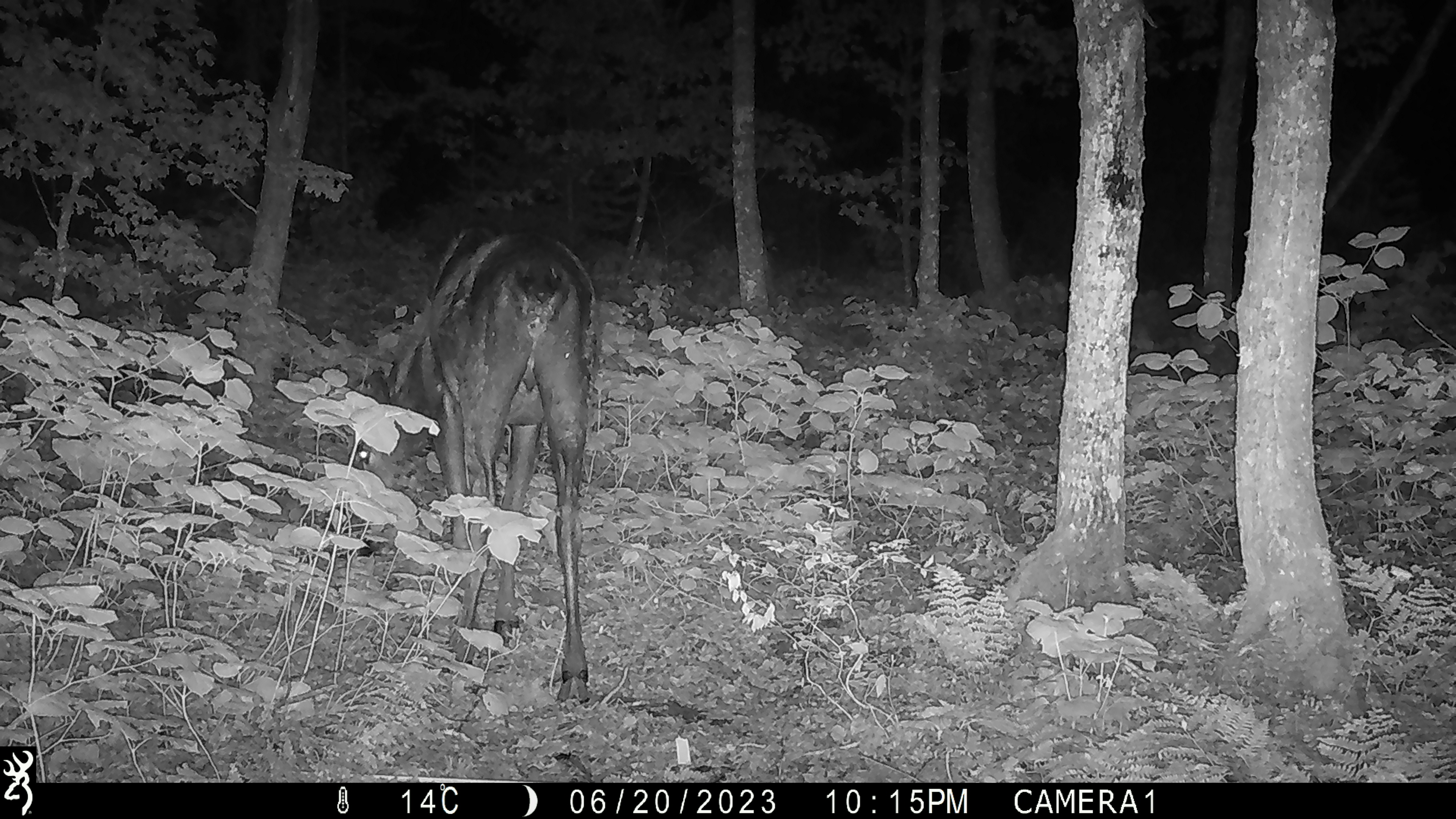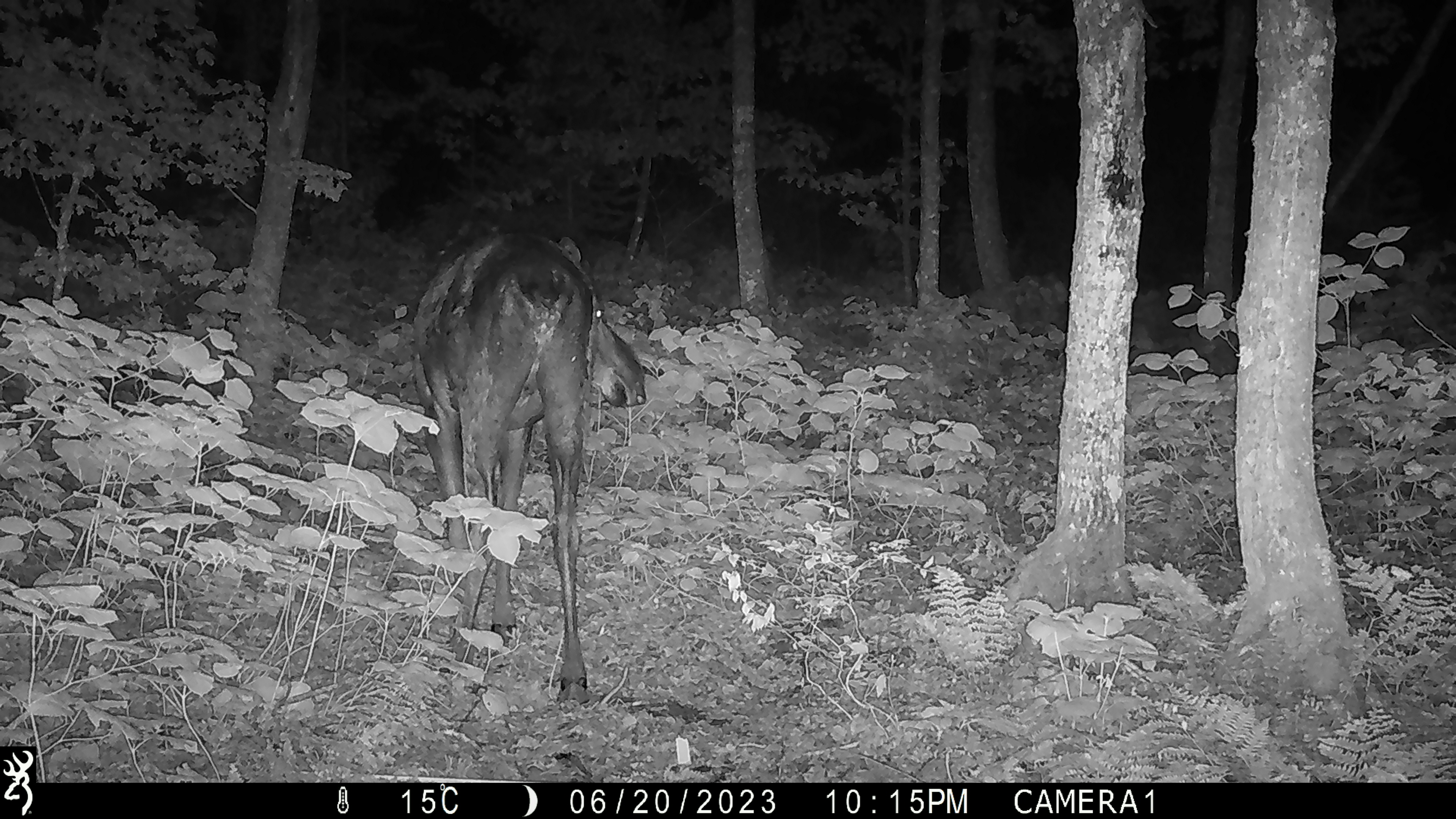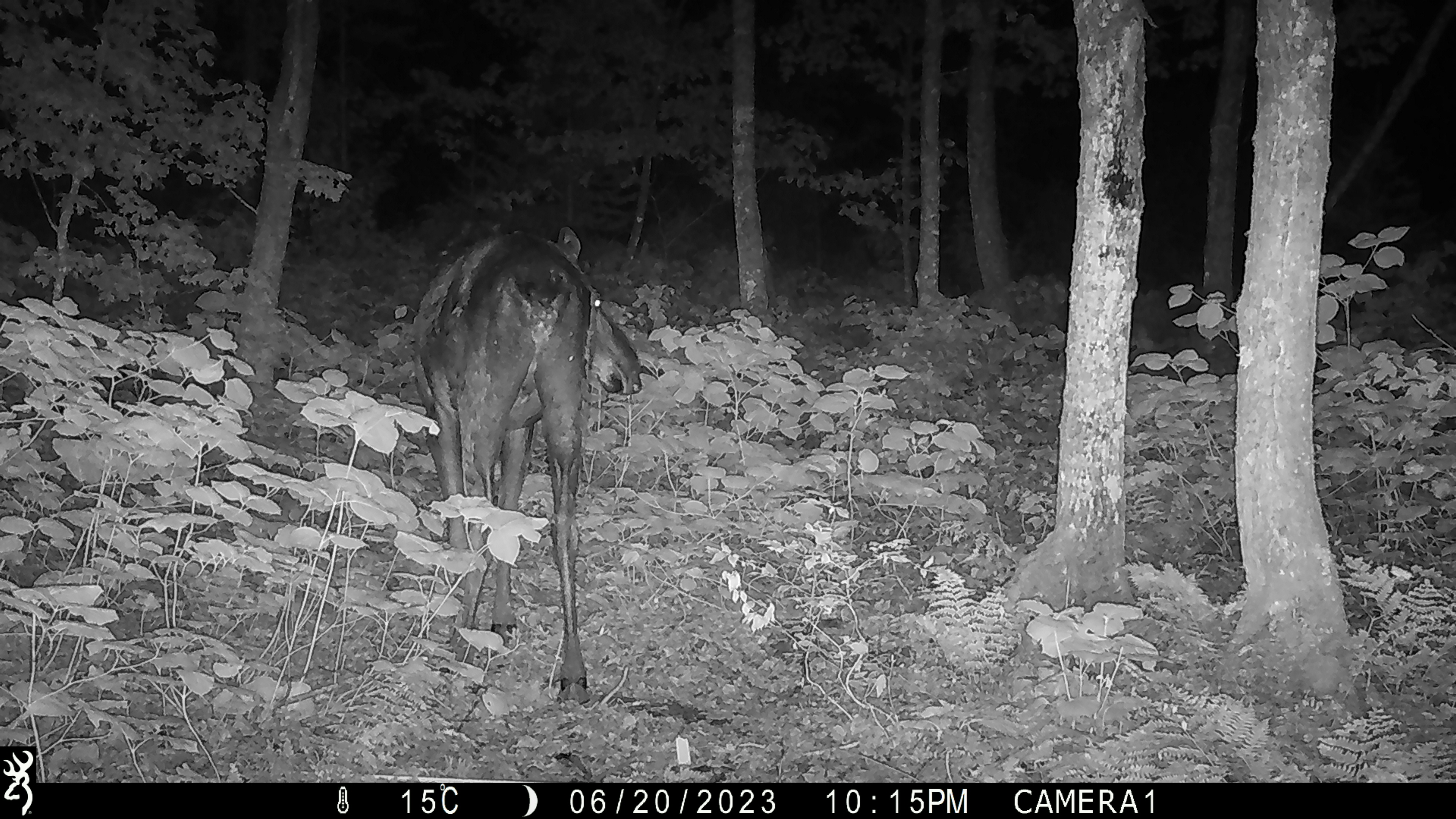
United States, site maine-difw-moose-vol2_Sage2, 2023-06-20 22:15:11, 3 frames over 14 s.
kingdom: Animalia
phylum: Chordata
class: Mammalia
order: Artiodactyla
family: Cervidae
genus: Alces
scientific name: Alces alces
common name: moose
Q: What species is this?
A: Moose (Alces alces).